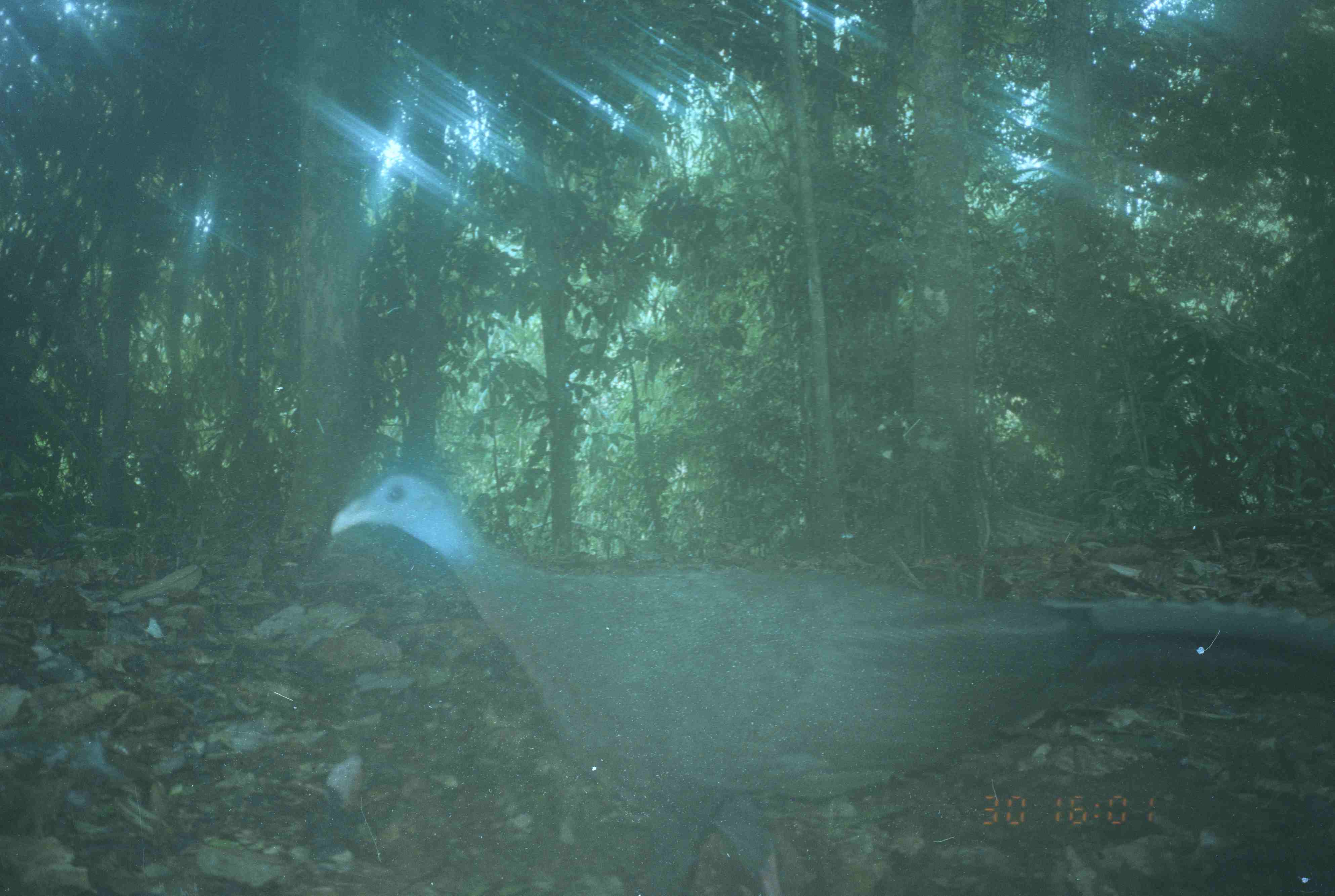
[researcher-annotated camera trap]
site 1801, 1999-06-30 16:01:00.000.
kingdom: Animalia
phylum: Chordata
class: Aves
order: Galliformes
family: Phasianidae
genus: Argusianus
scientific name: Argusianus argus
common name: great argus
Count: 1.